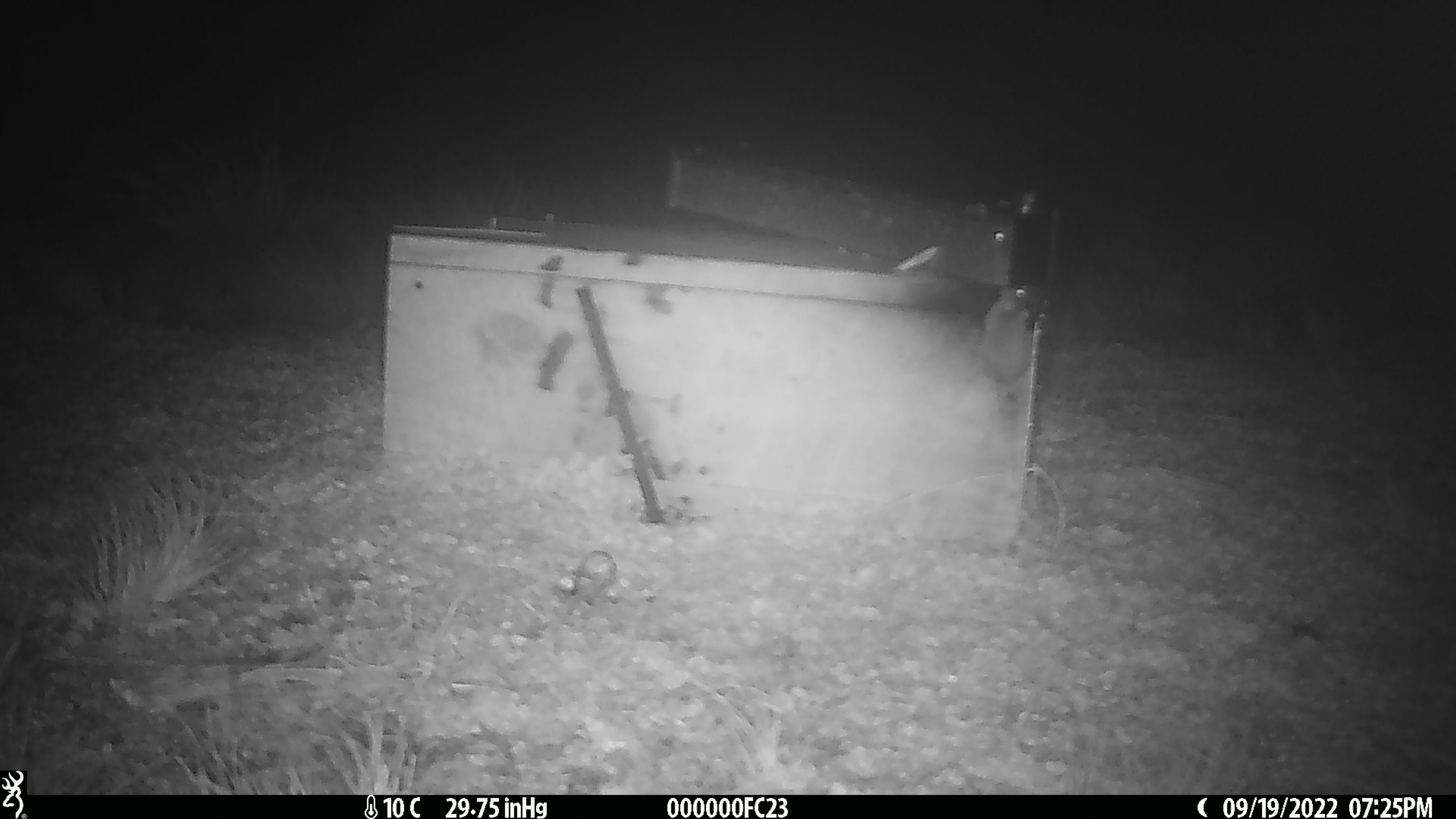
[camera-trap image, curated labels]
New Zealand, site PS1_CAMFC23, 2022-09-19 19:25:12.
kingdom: Animalia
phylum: Chordata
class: Mammalia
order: Rodentia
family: Muridae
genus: Mus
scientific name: Mus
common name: mouse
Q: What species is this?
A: Mouse (Mus).